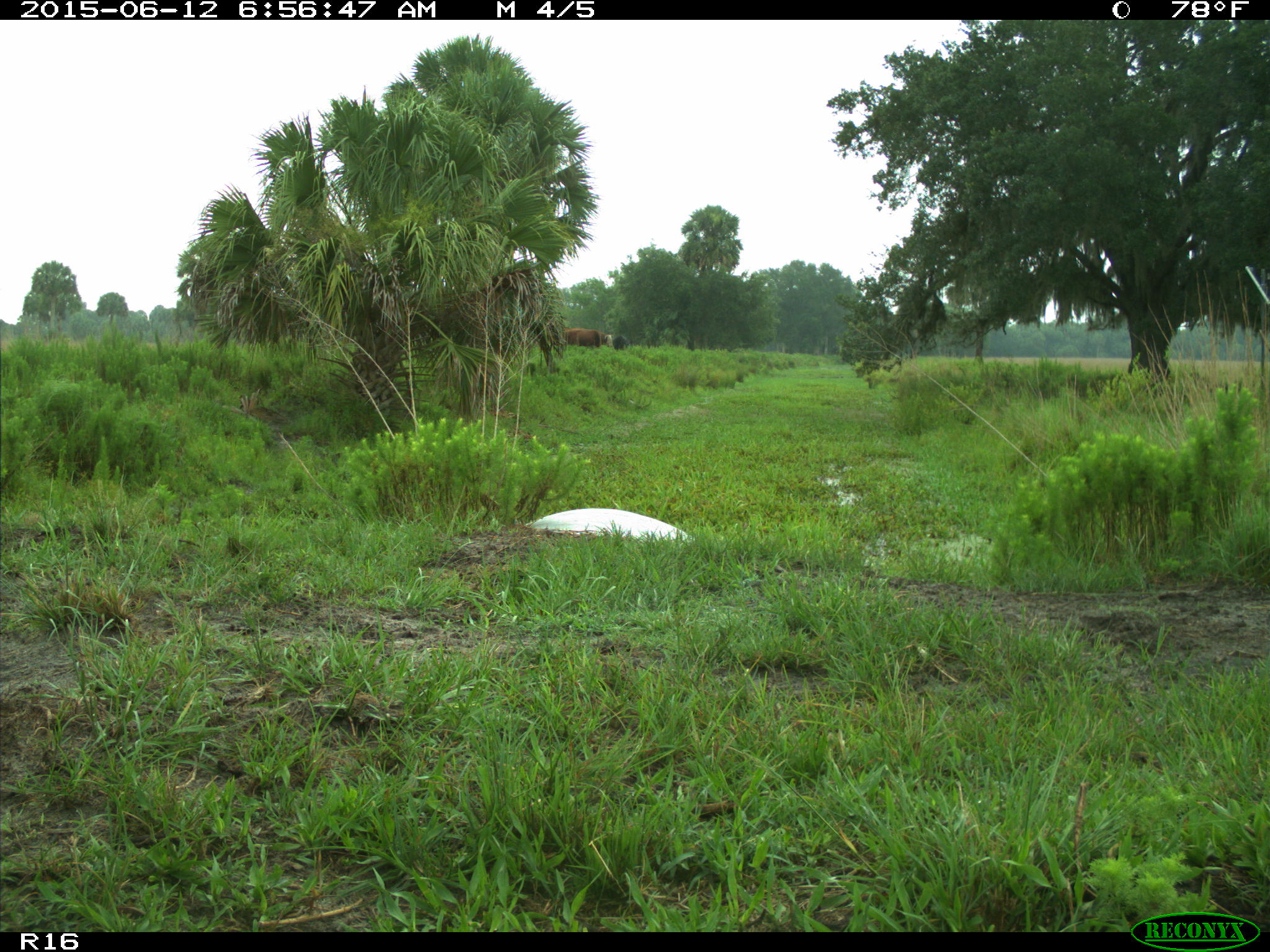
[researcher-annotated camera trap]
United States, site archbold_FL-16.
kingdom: Animalia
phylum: Chordata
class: Mammalia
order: Artiodactyla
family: Bovidae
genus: Bos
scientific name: Bos taurus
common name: domestic cow